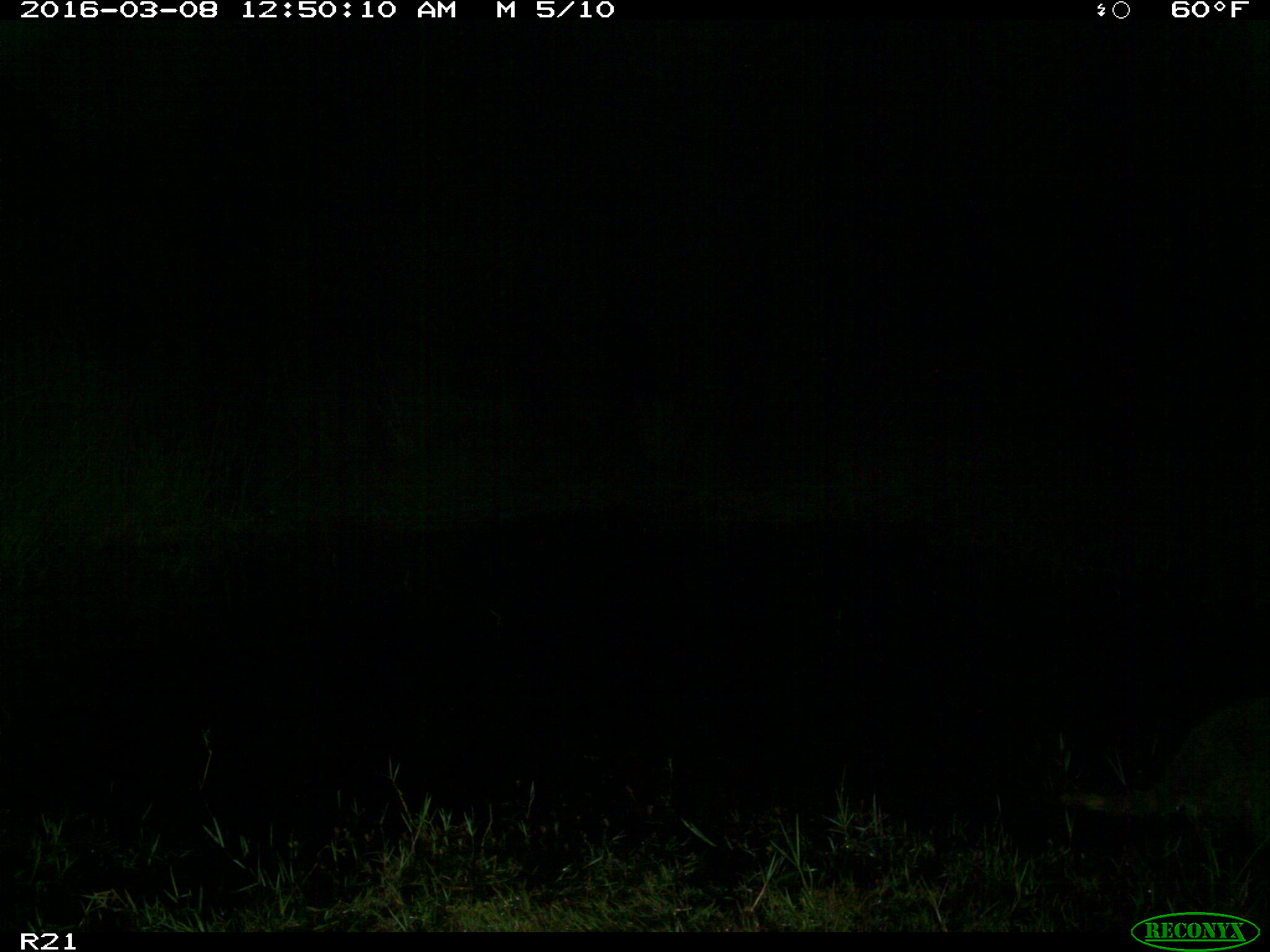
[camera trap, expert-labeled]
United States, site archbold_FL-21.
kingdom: Animalia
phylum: Chordata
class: Mammalia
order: Carnivora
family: Procyonidae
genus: Procyon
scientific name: Procyon lotor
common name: common raccoon